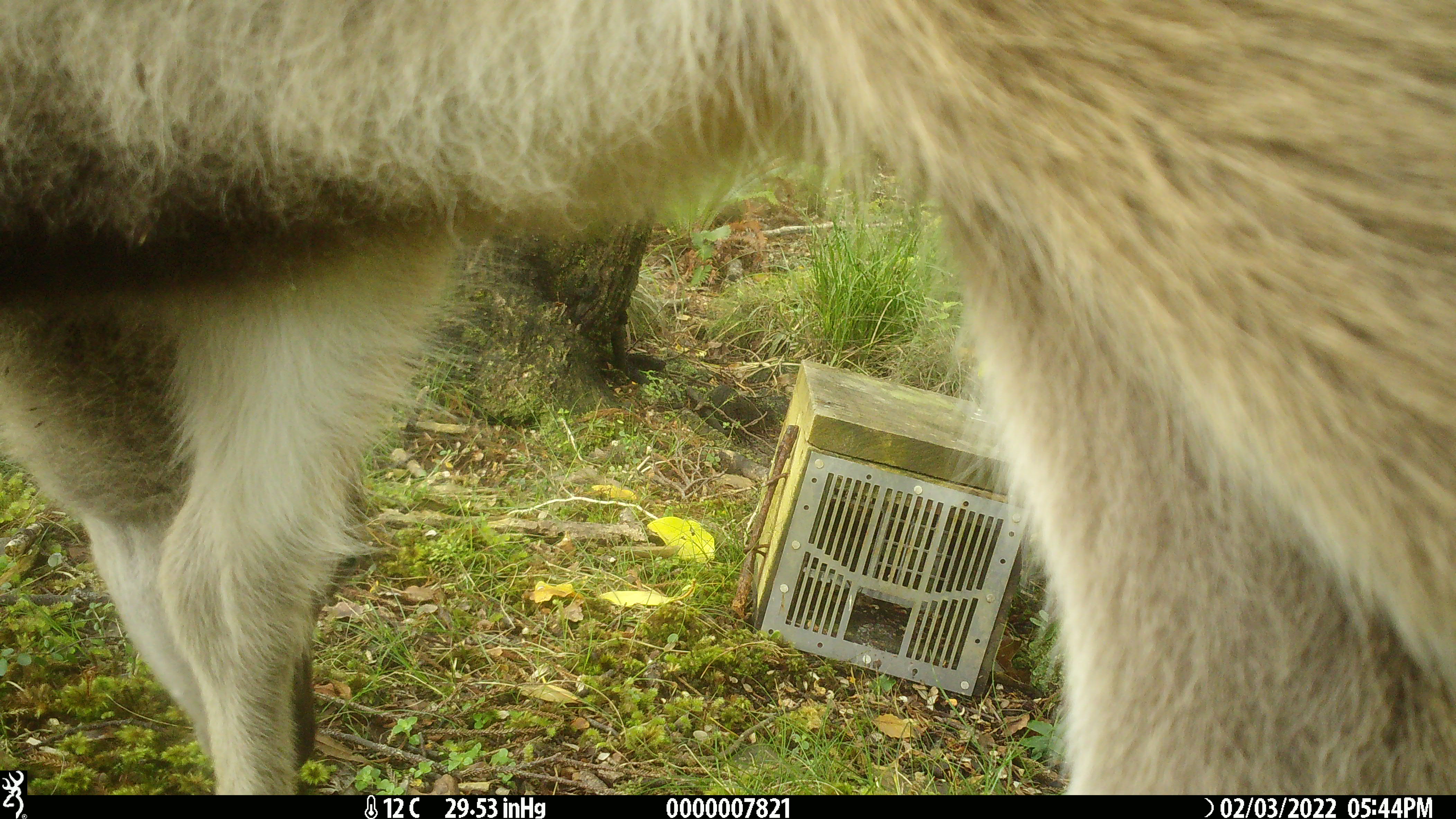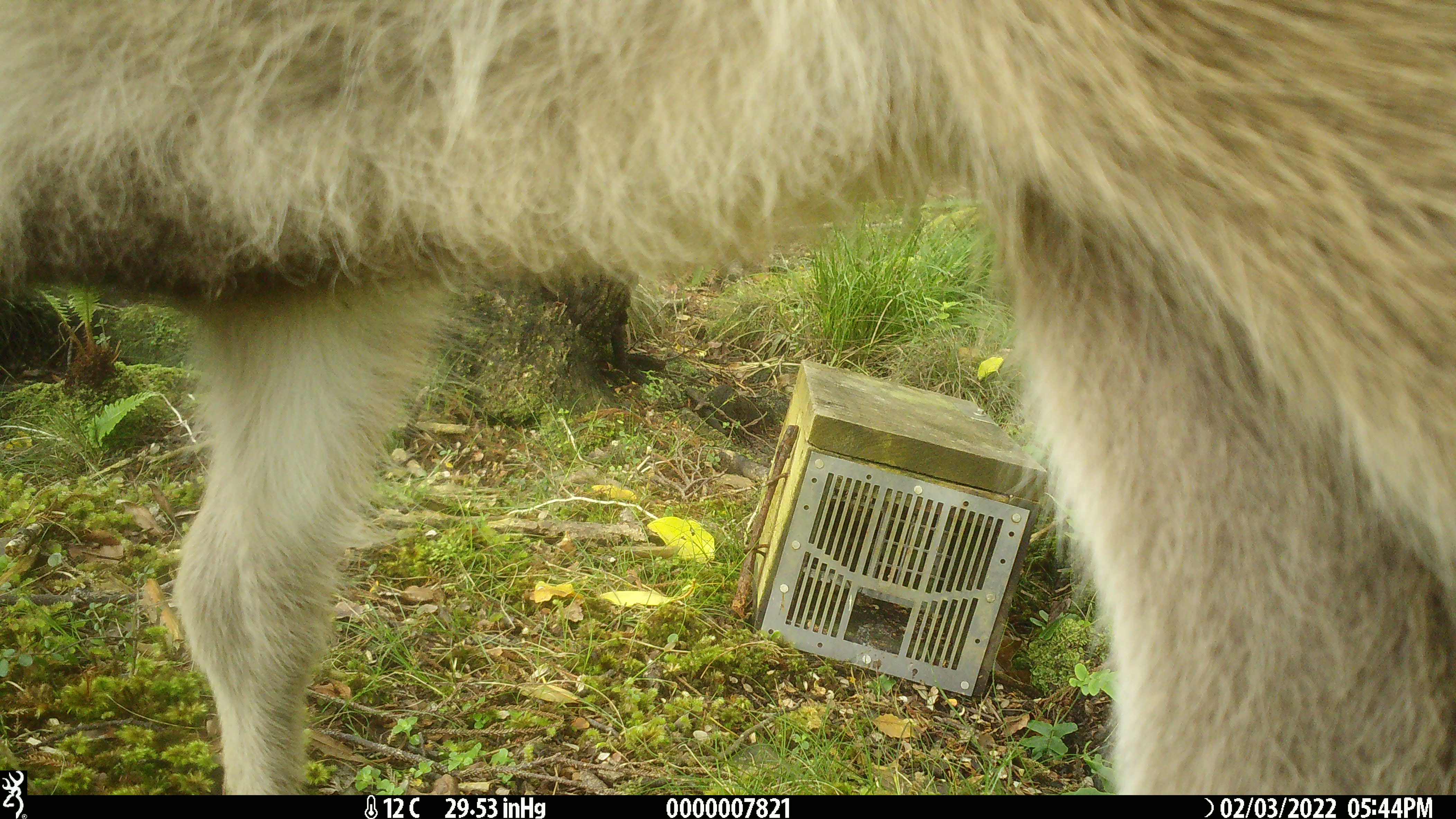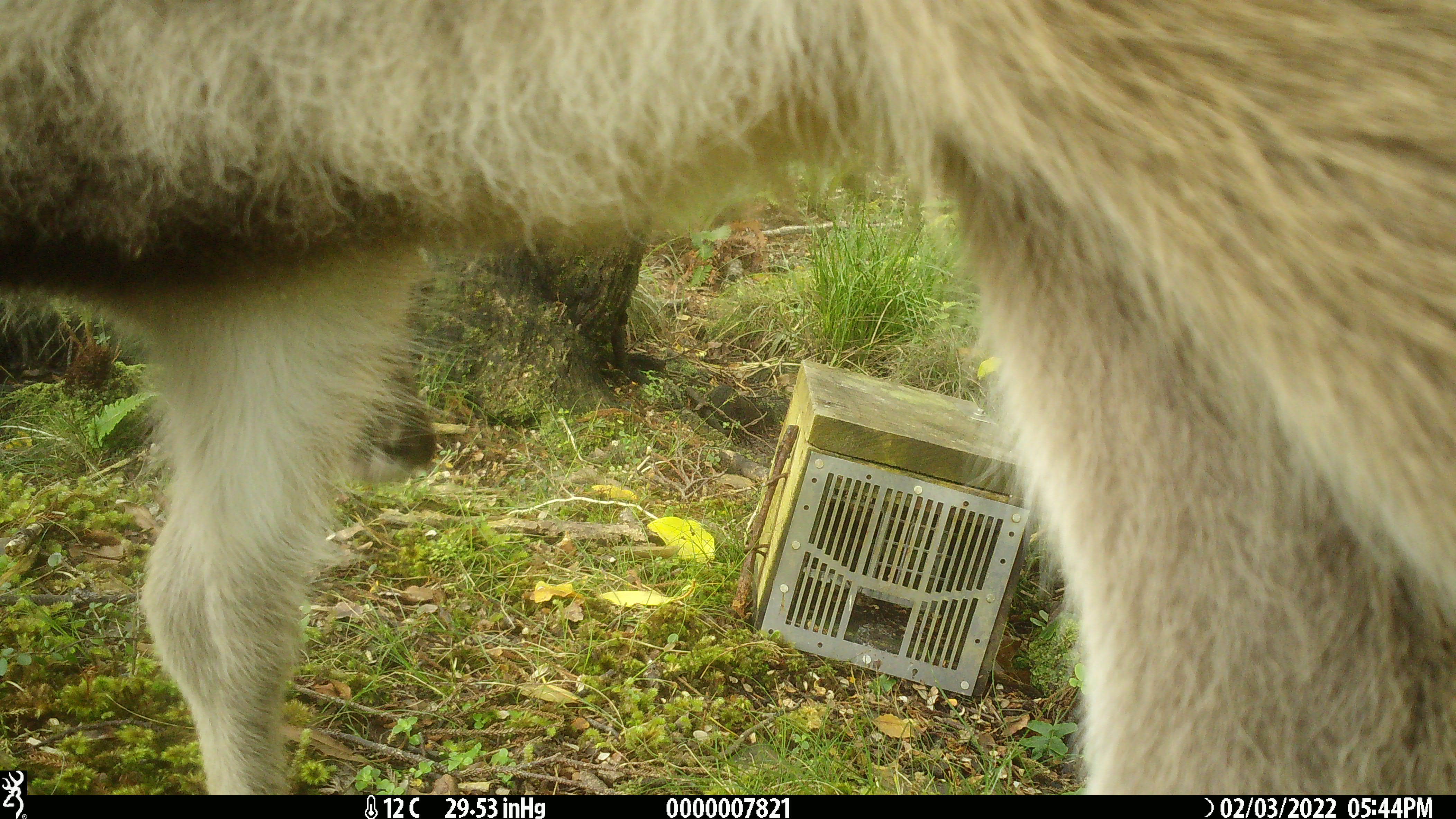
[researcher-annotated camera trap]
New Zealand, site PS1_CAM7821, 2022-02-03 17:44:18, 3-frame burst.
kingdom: Animalia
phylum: Chordata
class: Mammalia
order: Artiodactyla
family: Cervidae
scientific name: Cervidae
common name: deer